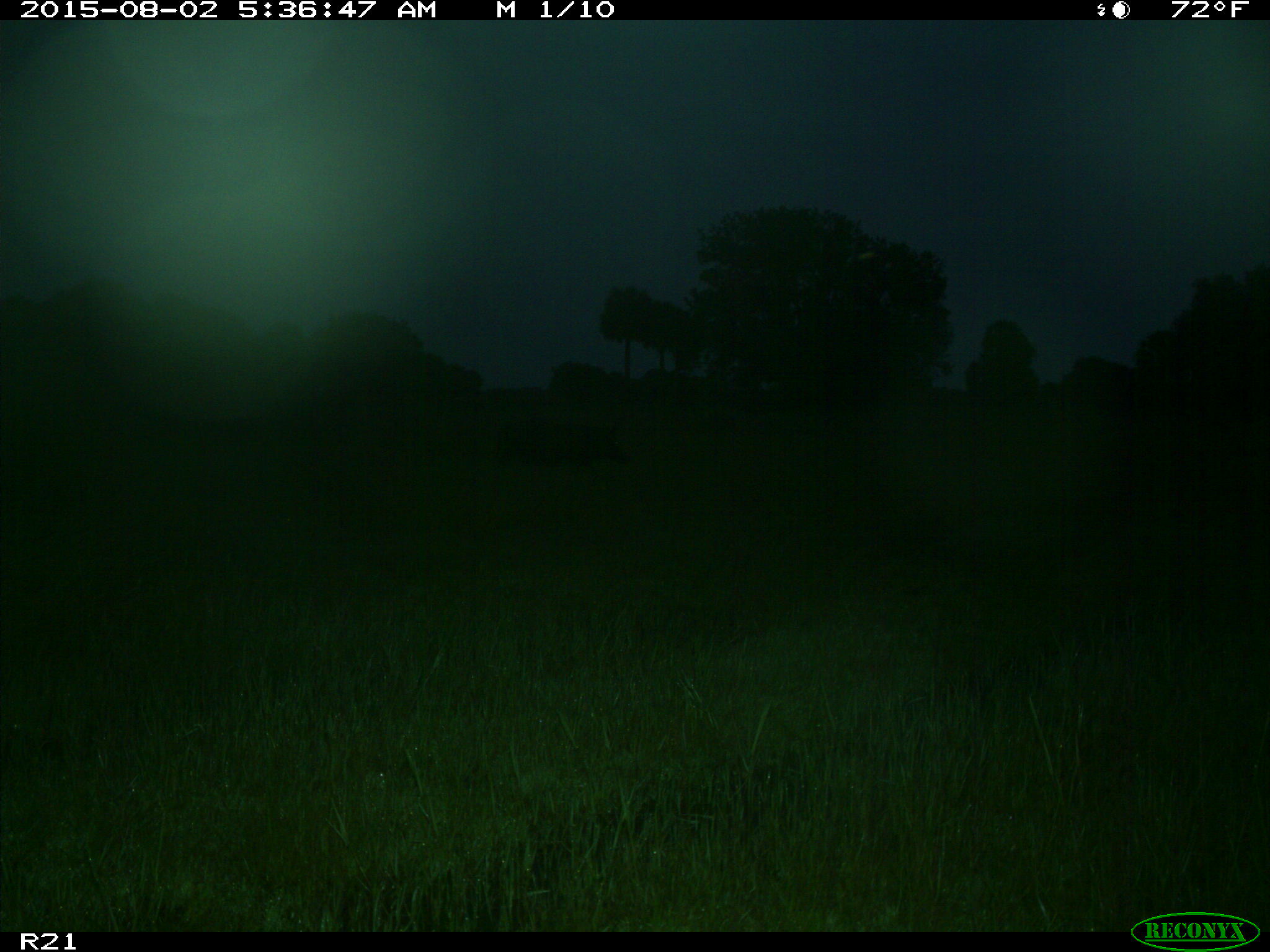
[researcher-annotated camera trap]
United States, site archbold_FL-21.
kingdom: Animalia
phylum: Chordata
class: Mammalia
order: Artiodactyla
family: Suidae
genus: Sus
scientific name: Sus scrofa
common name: wild boar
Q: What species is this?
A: Sus scrofa (wild boar).